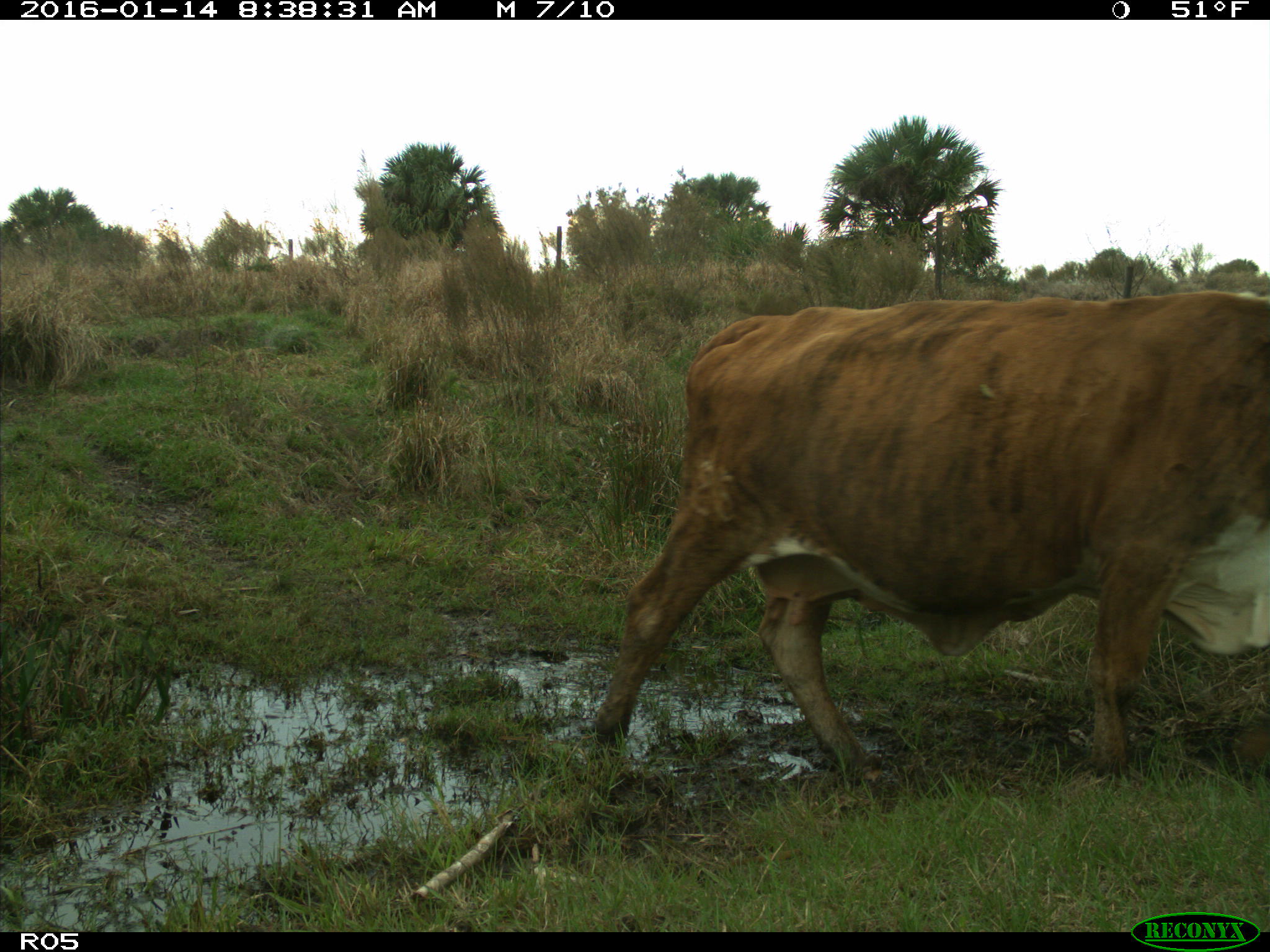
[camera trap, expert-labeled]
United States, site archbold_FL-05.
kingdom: Animalia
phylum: Chordata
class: Mammalia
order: Artiodactyla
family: Bovidae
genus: Bos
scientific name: Bos taurus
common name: domestic cow